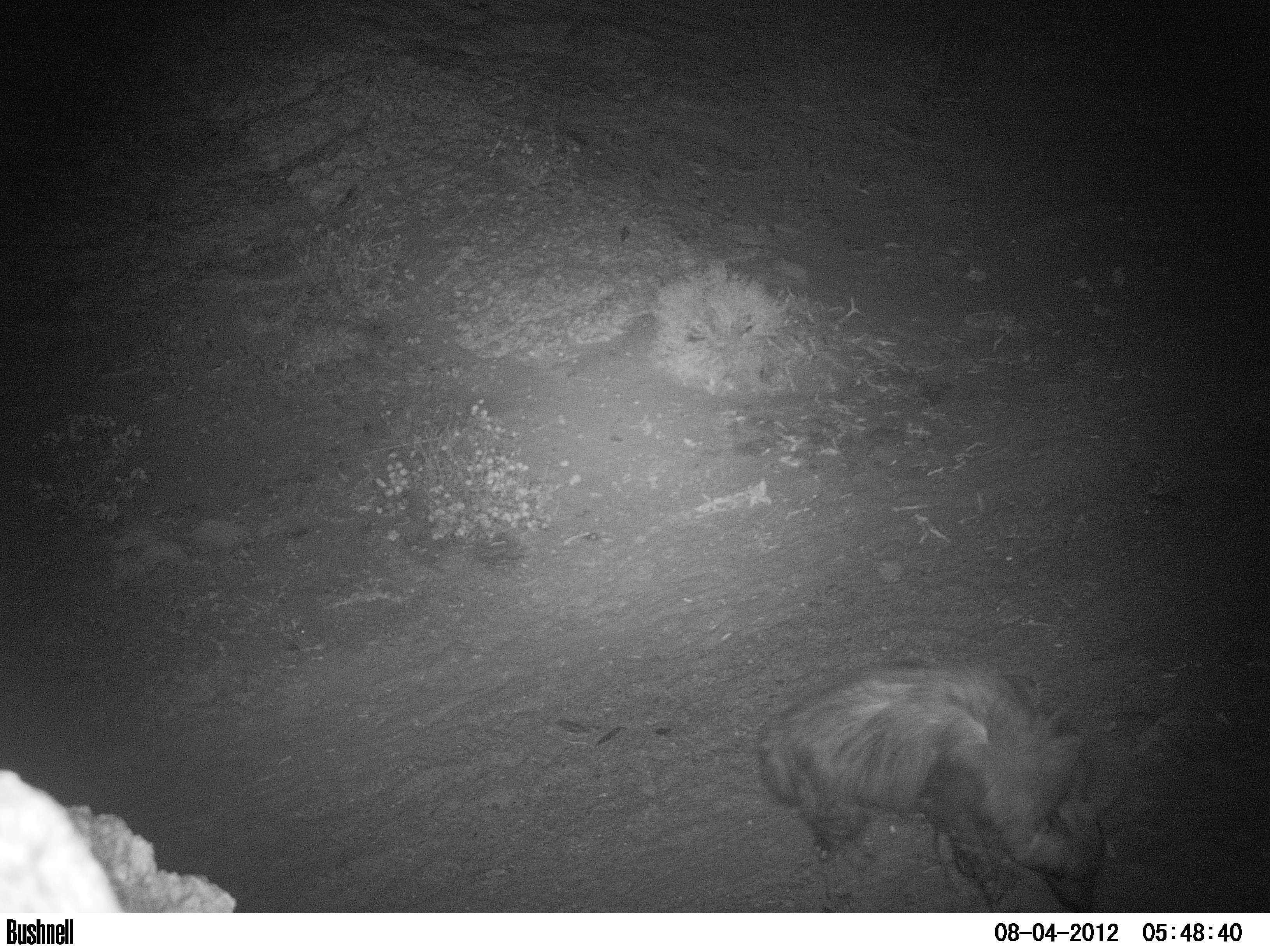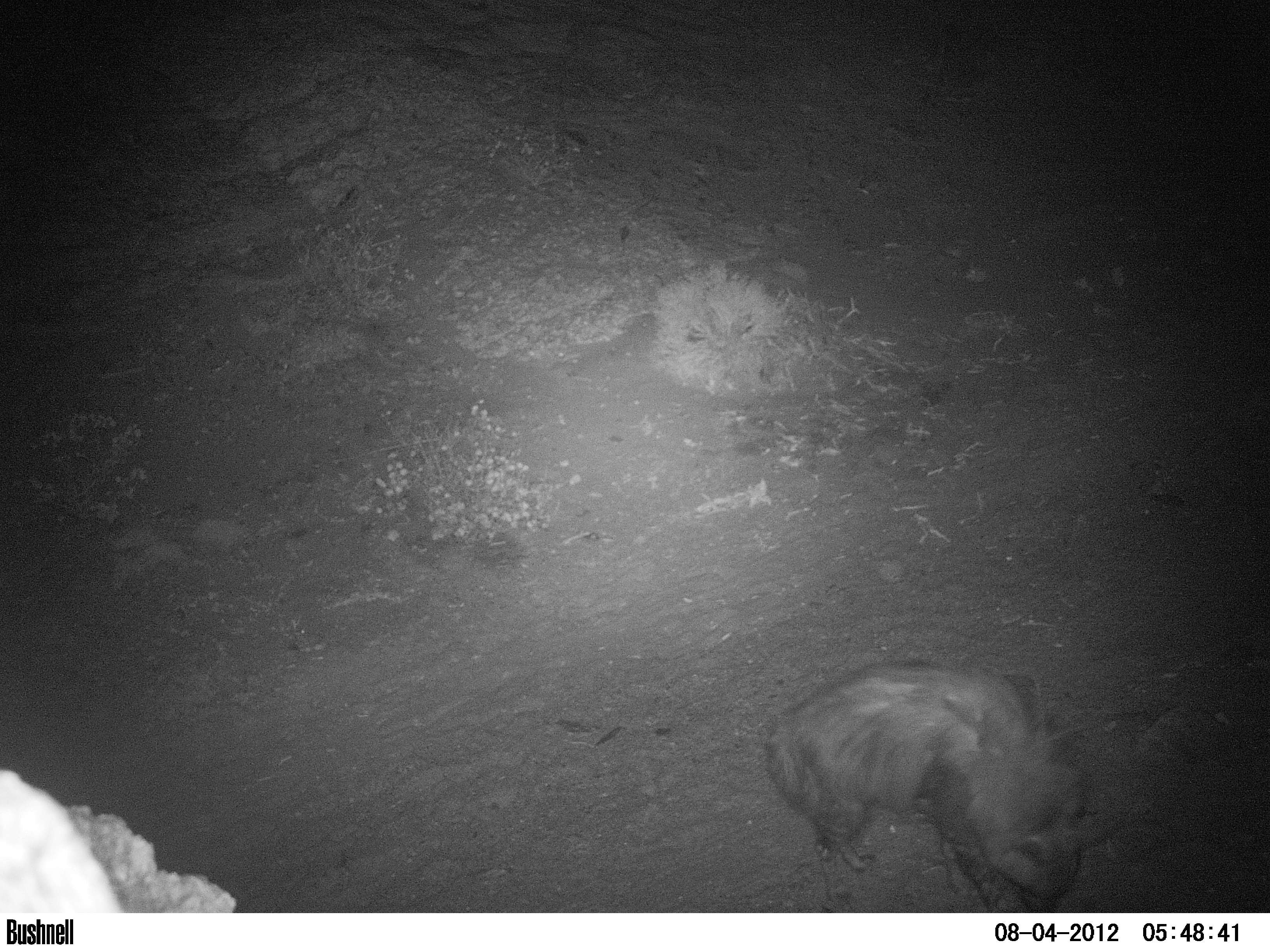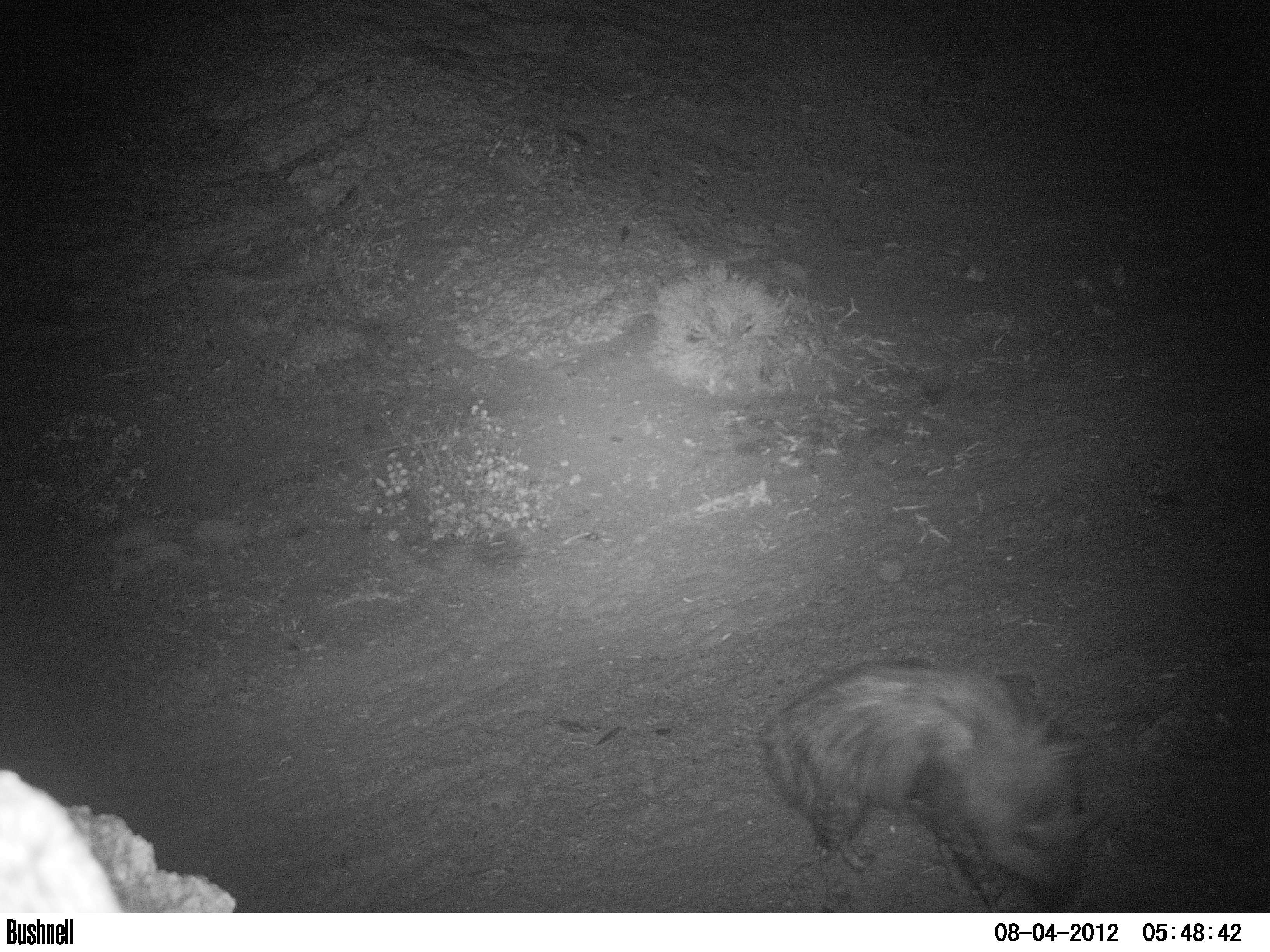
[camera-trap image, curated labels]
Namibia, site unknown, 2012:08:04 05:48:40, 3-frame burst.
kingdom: Animalia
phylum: Chordata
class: Mammalia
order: Carnivora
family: Hyaenidae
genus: Parahyaena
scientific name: Parahyaena brunnea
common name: brown hyena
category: hyaena brunnea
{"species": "hyaena brunnea (brown hyena) (Parahyaena brunnea)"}